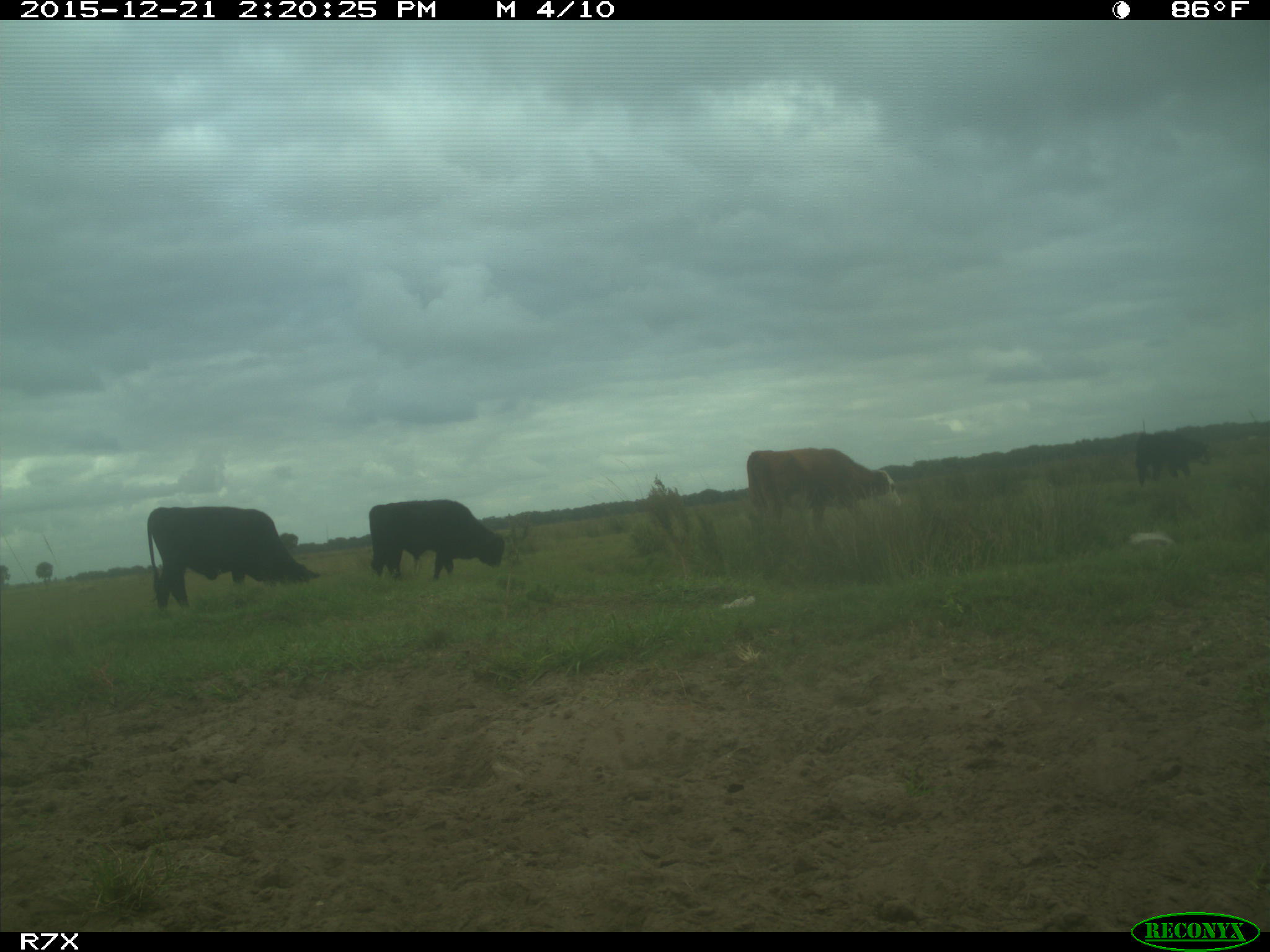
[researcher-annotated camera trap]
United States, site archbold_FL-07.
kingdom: Animalia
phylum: Chordata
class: Mammalia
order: Artiodactyla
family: Bovidae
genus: Bos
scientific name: Bos taurus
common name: domestic cow